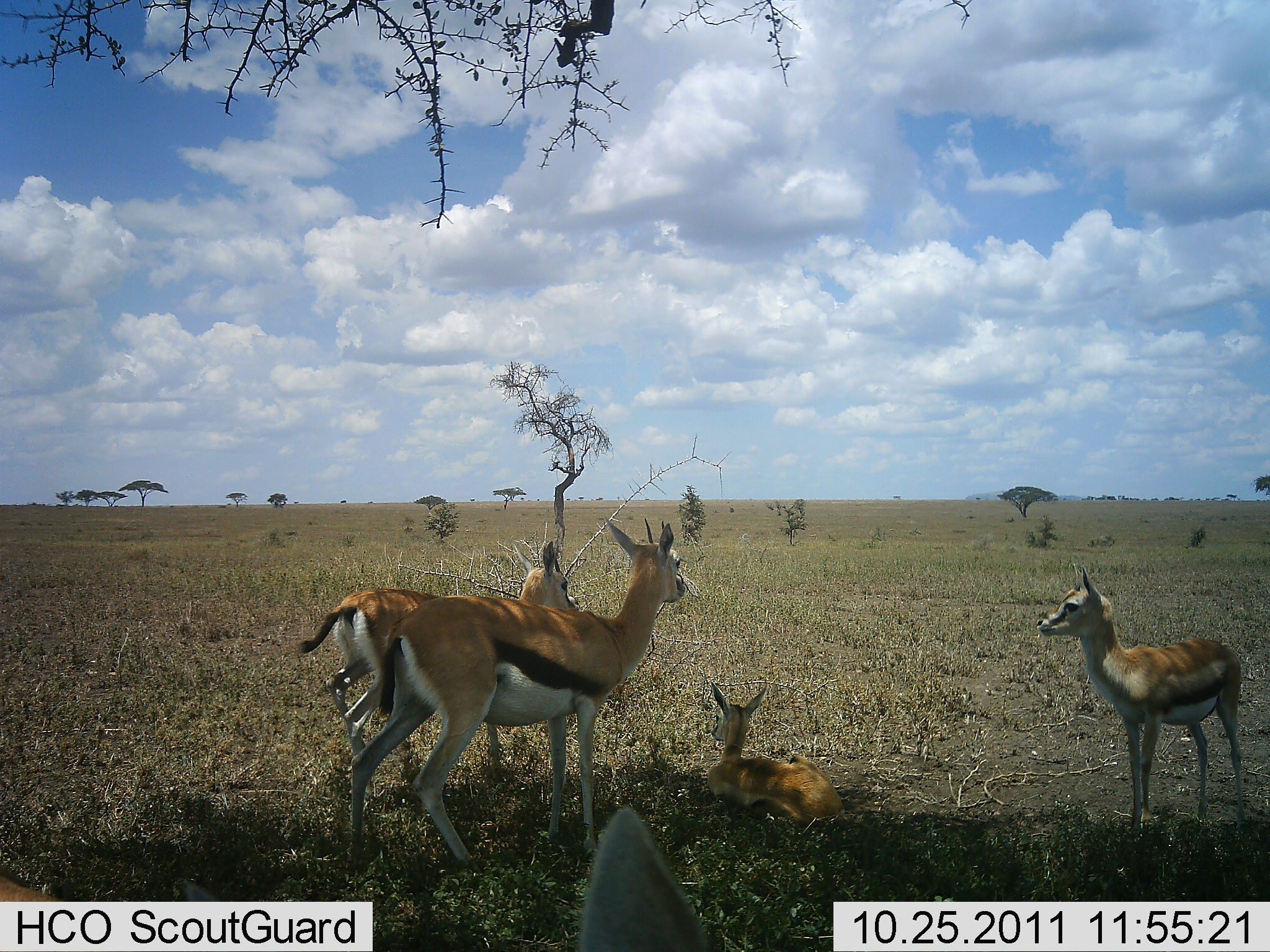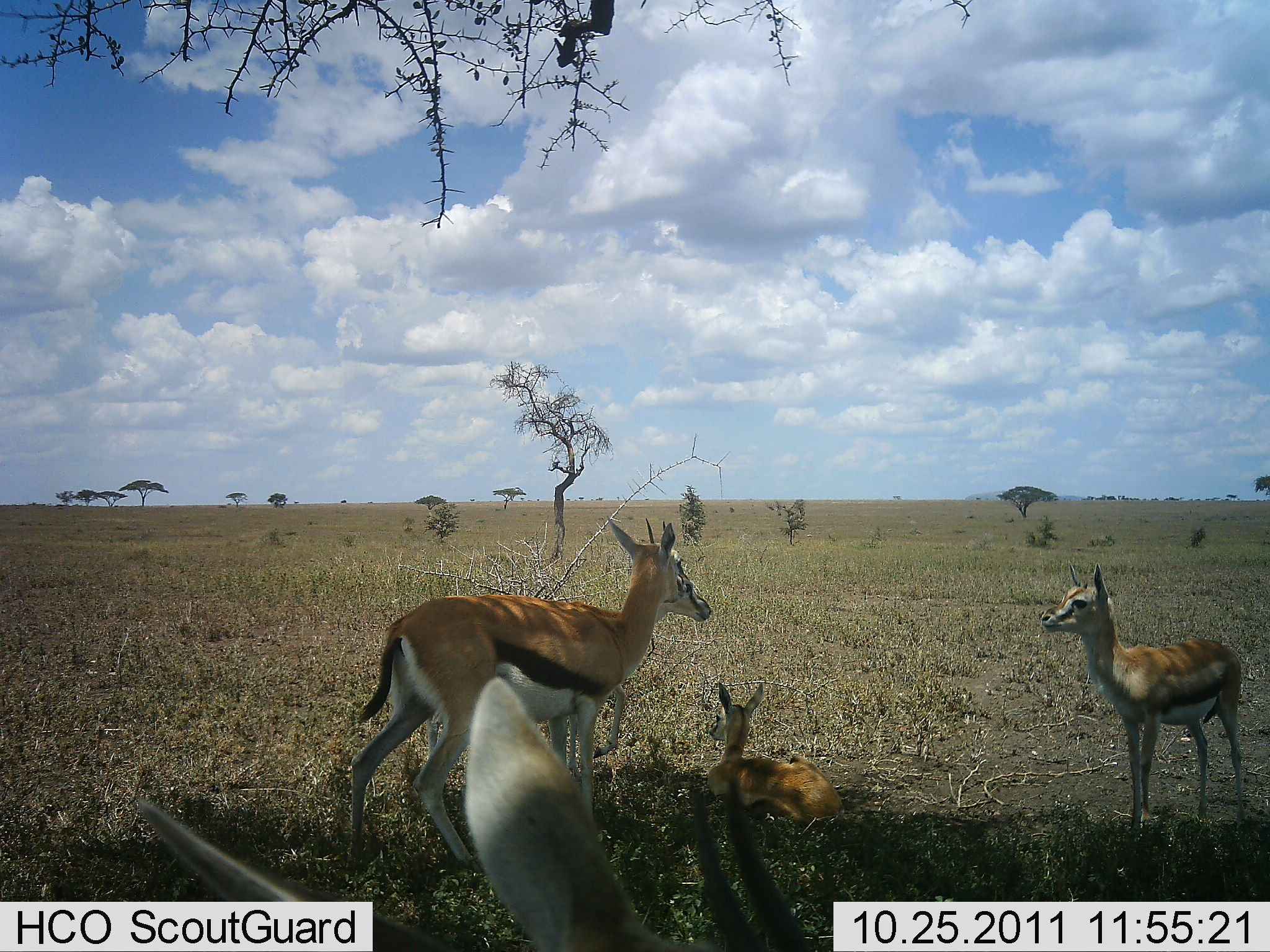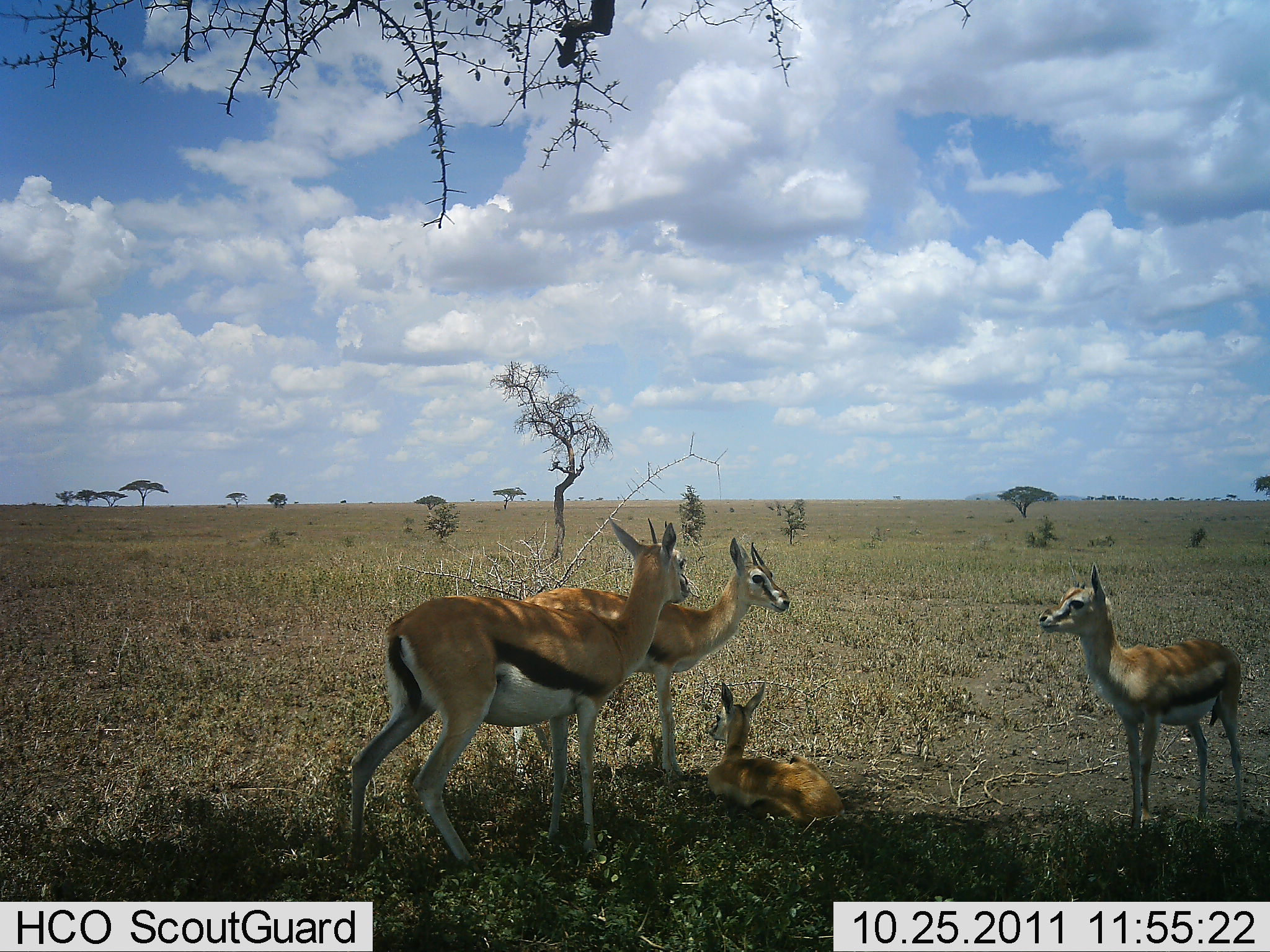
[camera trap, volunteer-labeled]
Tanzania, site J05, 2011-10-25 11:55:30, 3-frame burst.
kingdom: Animalia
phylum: Chordata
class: Mammalia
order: Artiodactyla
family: Bovidae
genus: Eudorcas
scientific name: Eudorcas thomsonii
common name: thomson's gazelle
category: gazellethomsons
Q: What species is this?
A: Gazellethomsons (thomson's gazelle) (Eudorcas thomsonii).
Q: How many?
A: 5.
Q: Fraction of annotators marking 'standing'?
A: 93%.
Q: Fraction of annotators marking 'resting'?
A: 73%.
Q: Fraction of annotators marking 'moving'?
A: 20%.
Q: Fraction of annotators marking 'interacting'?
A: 0%.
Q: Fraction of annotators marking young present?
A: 80%.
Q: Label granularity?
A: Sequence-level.